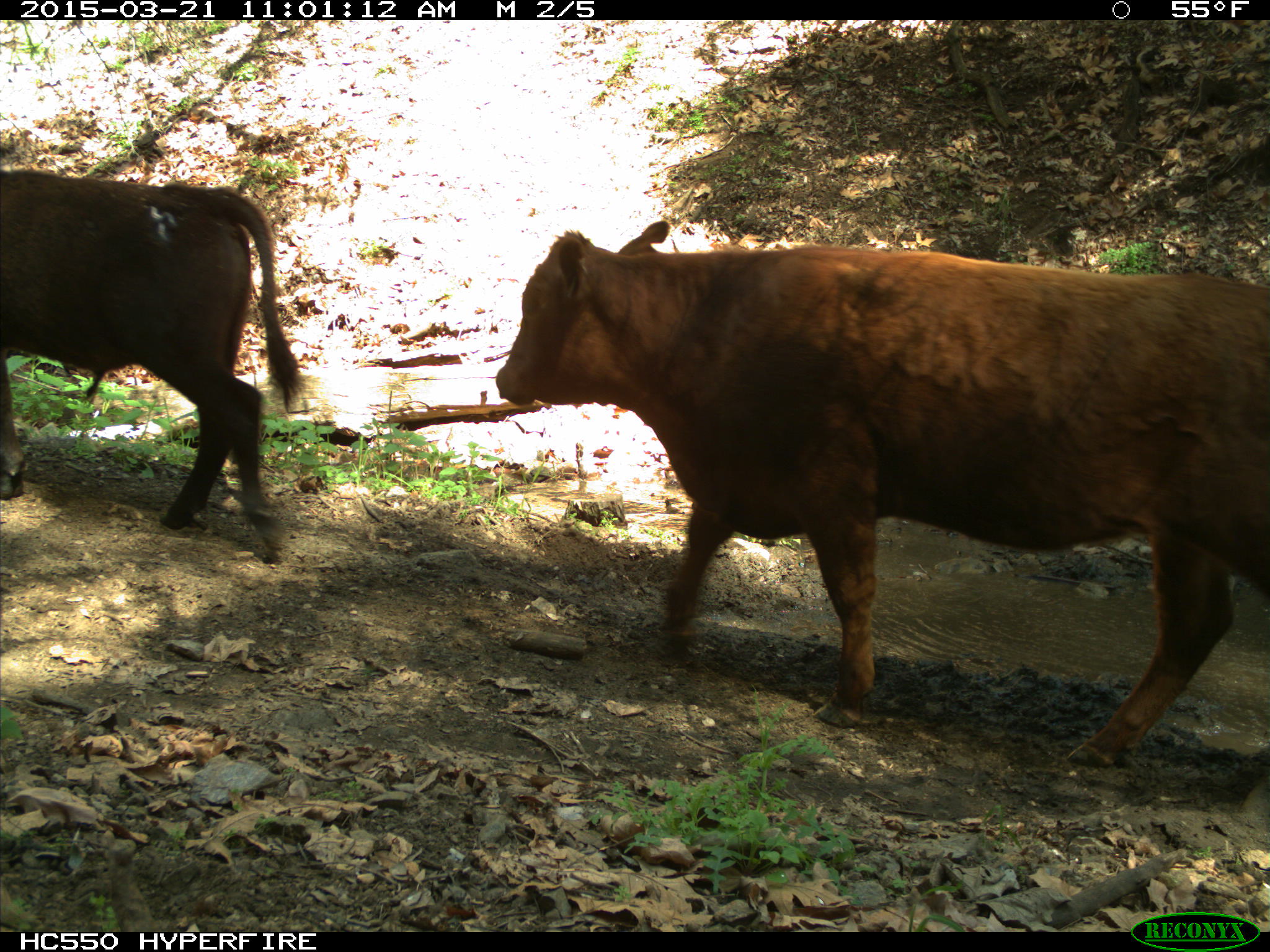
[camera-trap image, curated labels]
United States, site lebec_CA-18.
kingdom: Animalia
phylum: Chordata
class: Mammalia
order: Artiodactyla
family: Bovidae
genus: Bos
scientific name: Bos taurus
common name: domestic cow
Bos taurus (domestic cow).